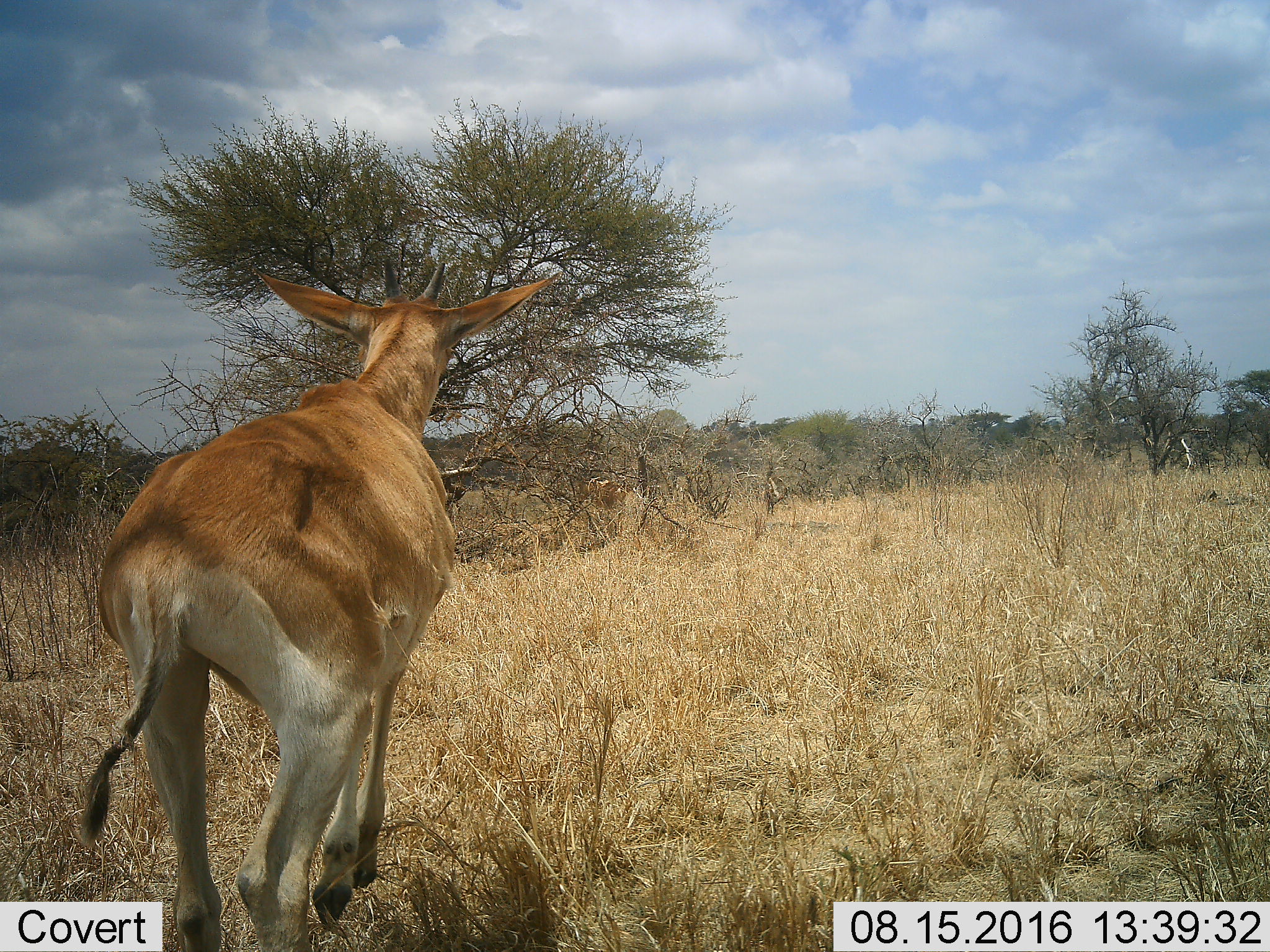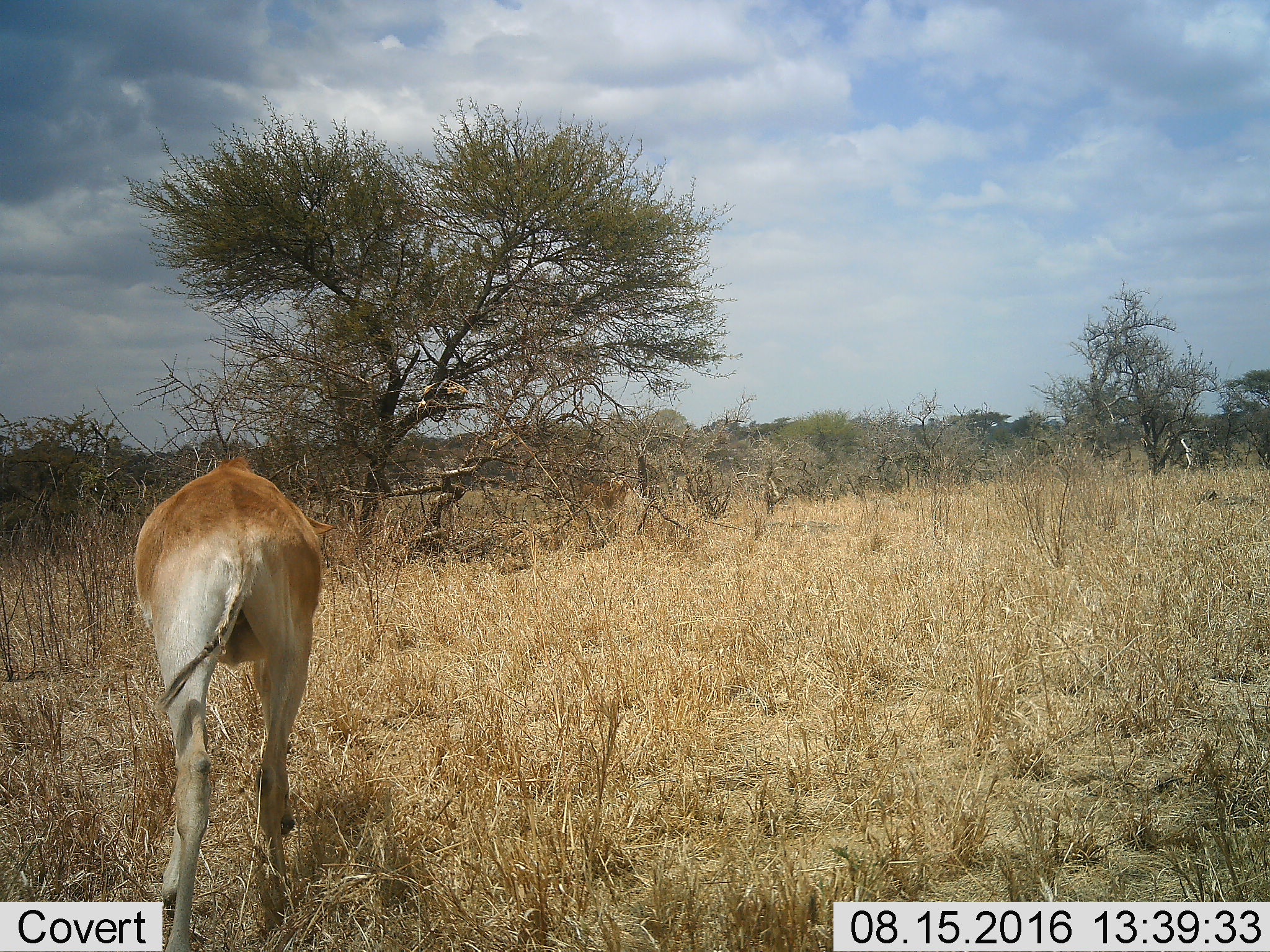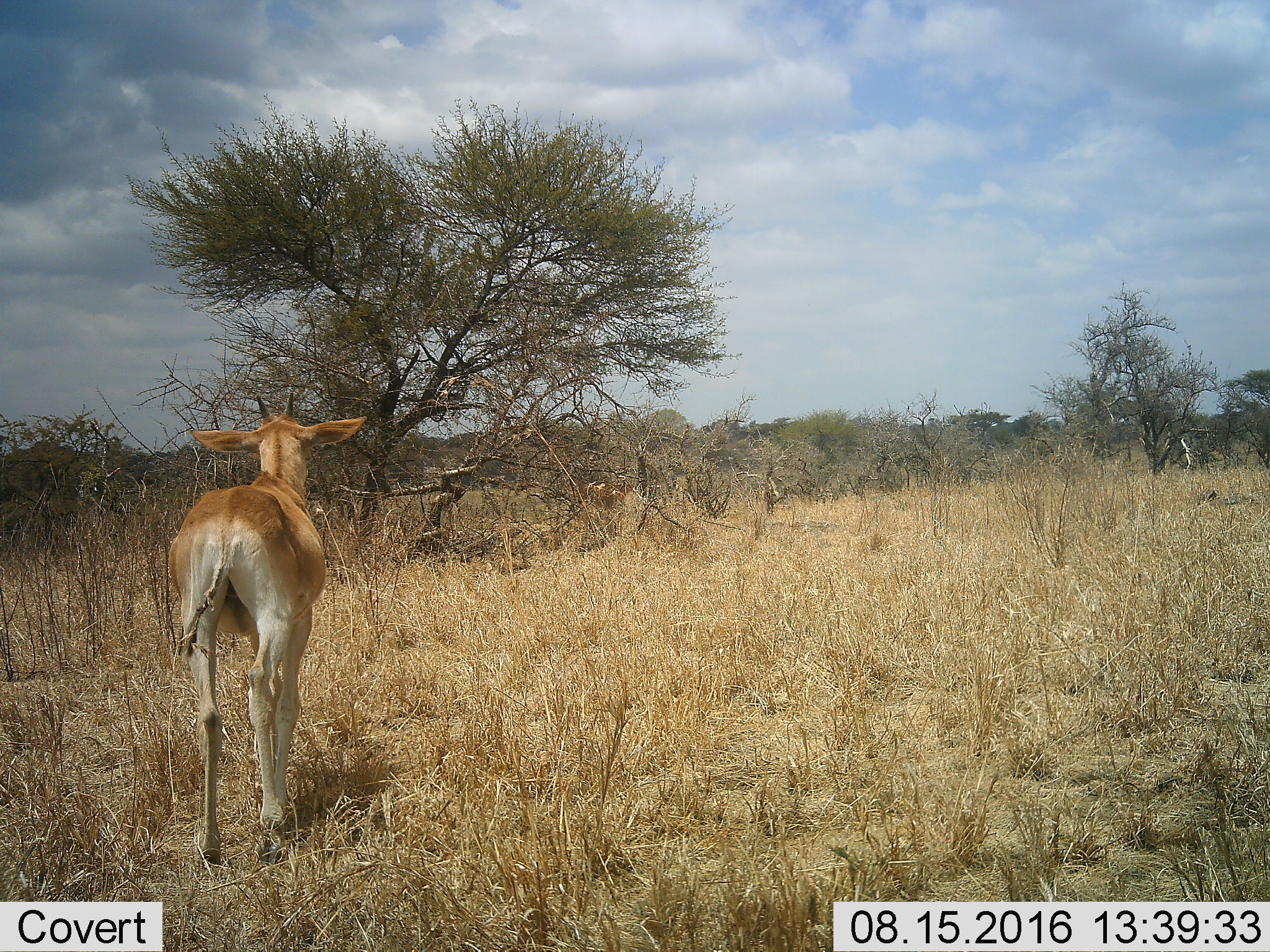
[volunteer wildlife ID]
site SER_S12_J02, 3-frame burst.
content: unidentified animal